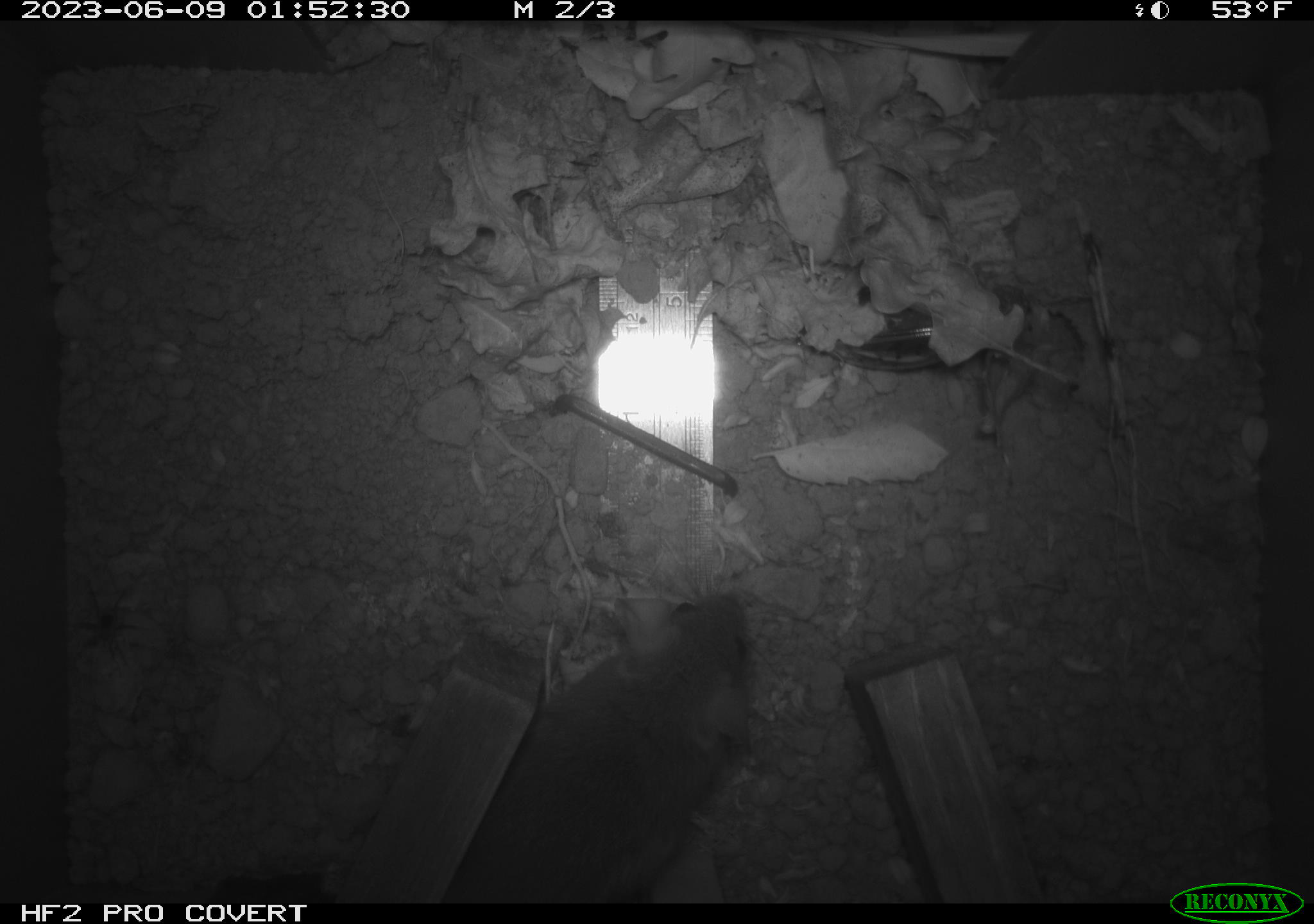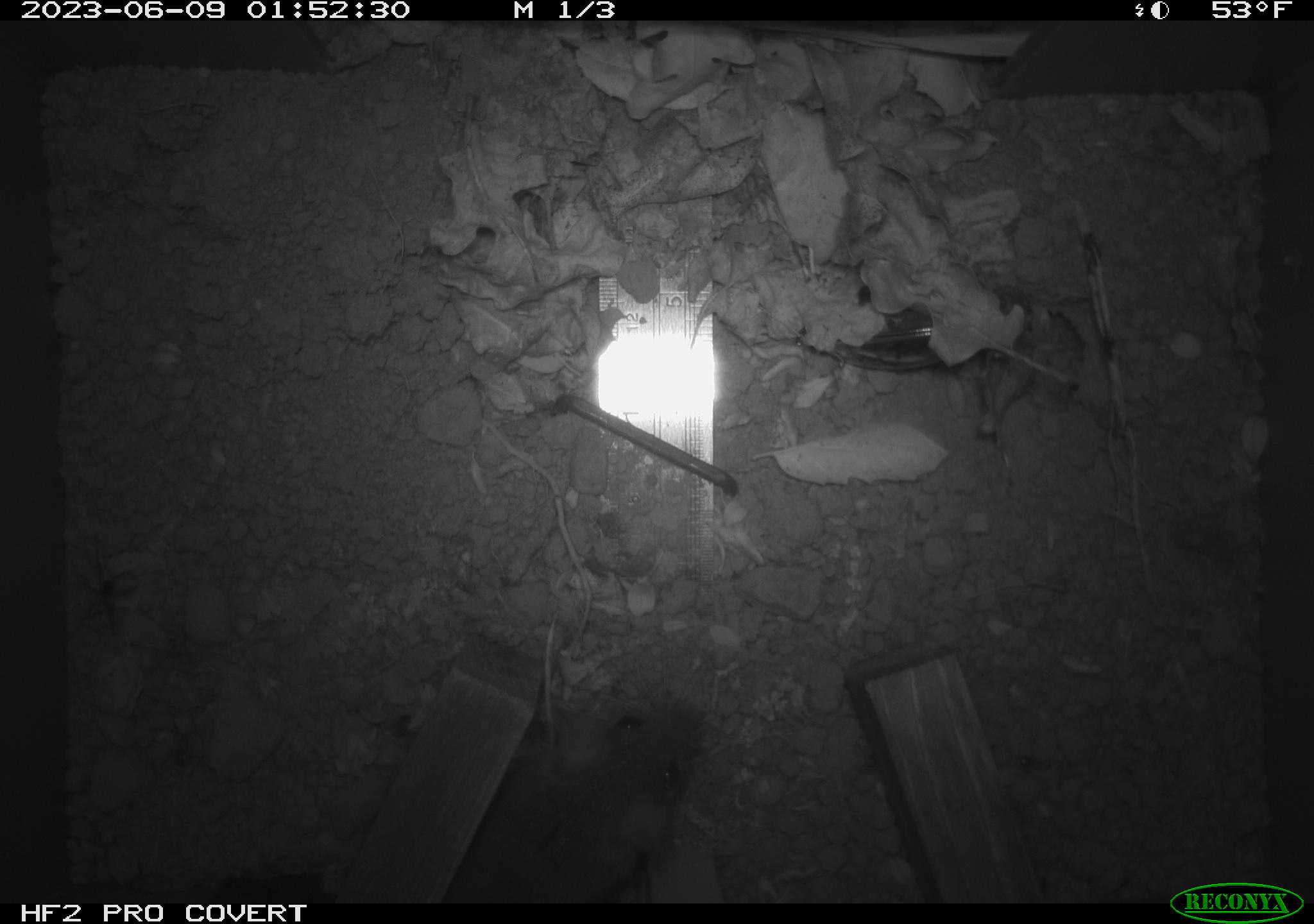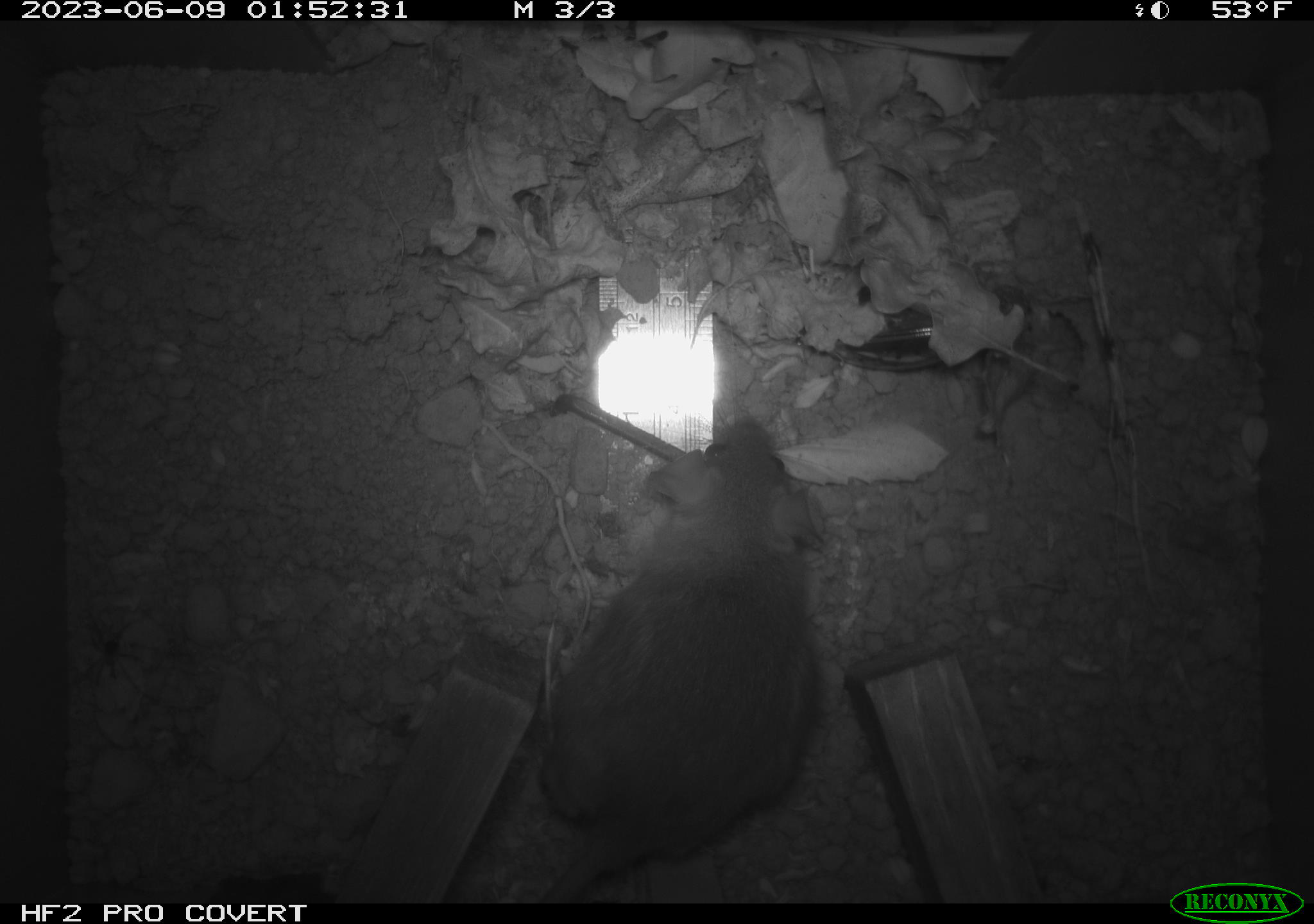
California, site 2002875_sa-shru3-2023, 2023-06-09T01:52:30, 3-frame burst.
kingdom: Animalia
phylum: Chordata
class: Mammalia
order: Rodentia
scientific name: Rodentia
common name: mouse species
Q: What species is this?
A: Mouse species (Rodentia).